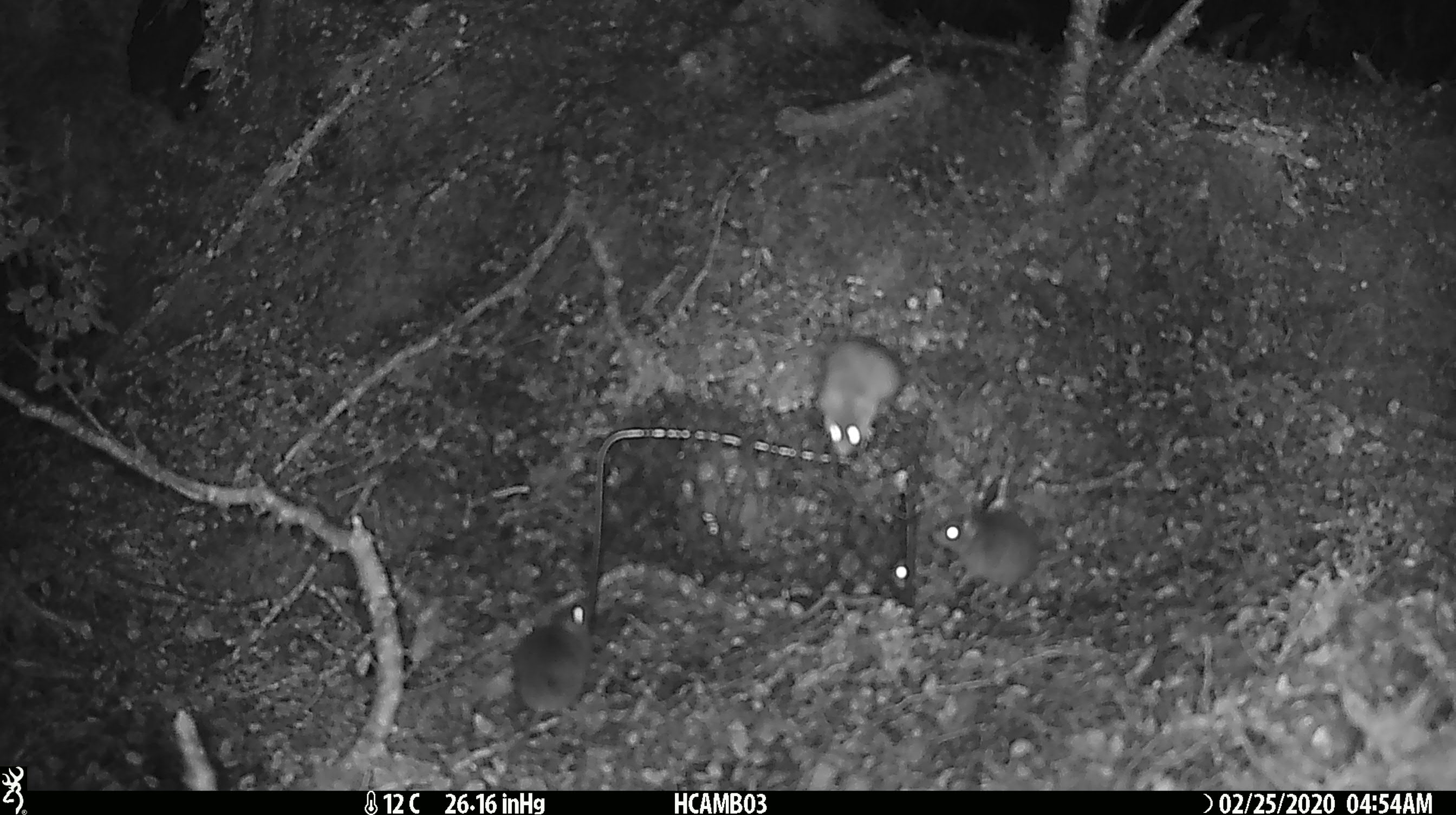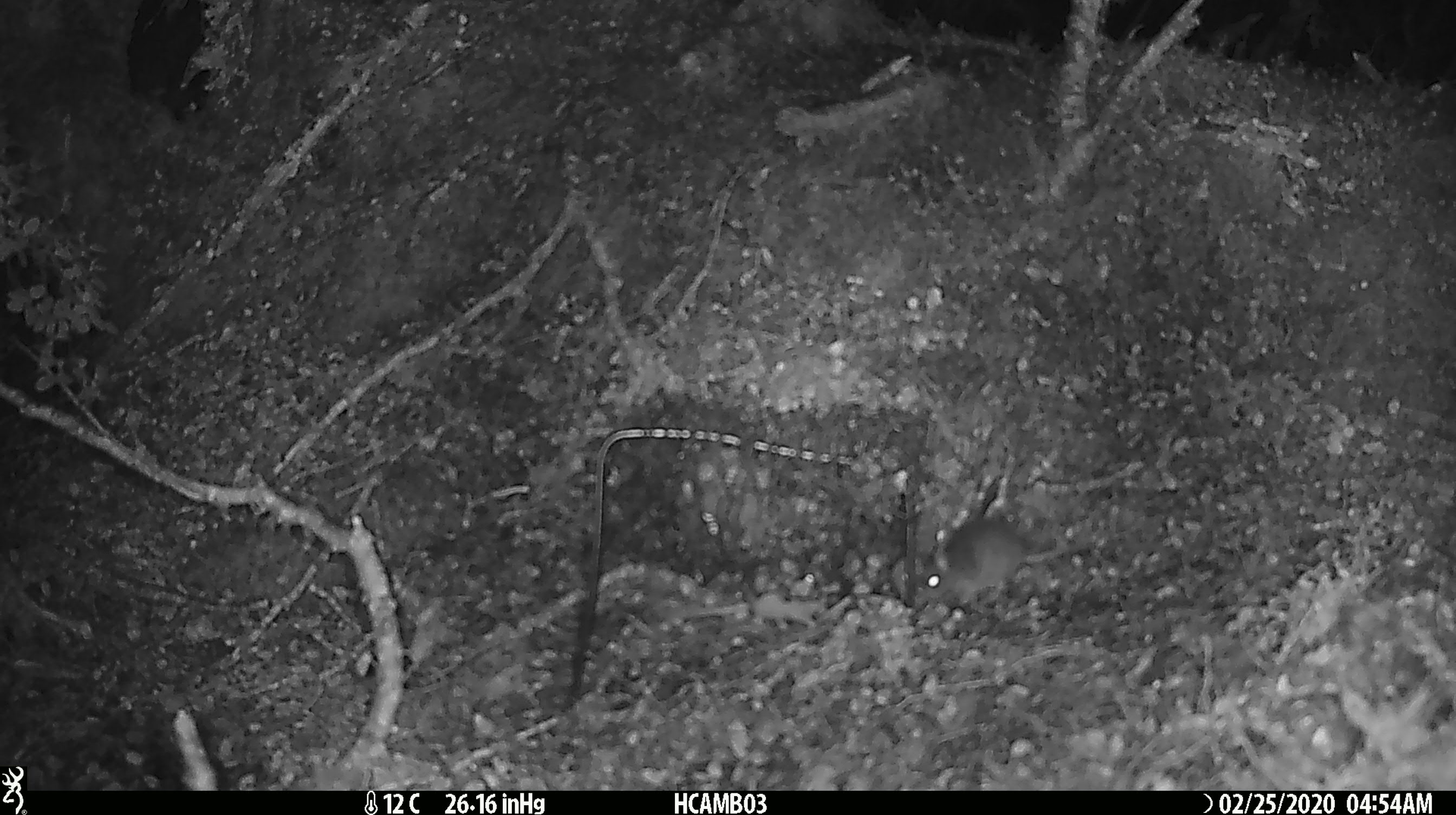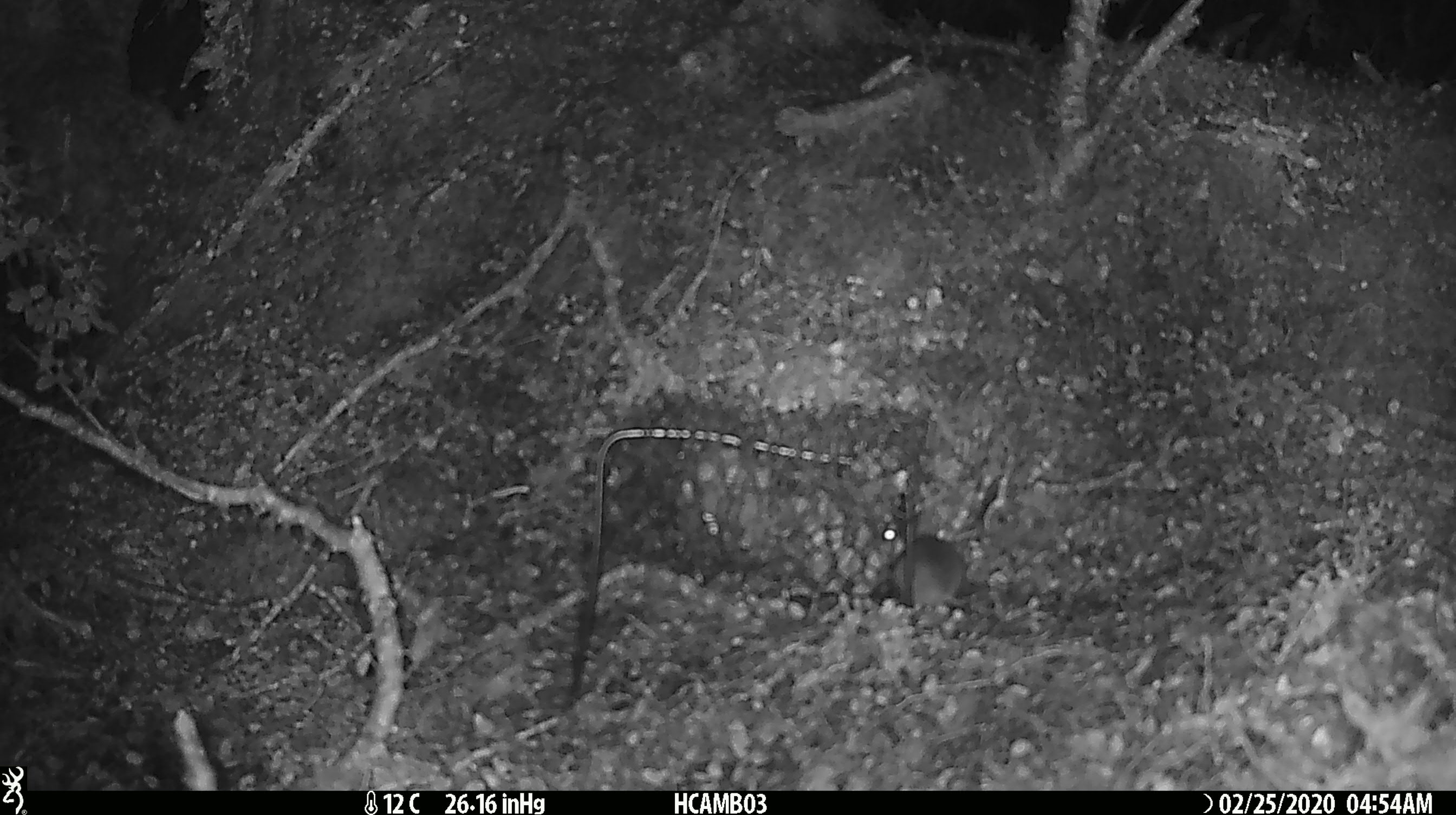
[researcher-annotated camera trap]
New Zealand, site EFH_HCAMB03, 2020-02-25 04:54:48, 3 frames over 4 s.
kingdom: Animalia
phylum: Chordata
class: Mammalia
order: Rodentia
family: Muridae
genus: Mus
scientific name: Mus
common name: mouse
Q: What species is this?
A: Mouse (Mus).